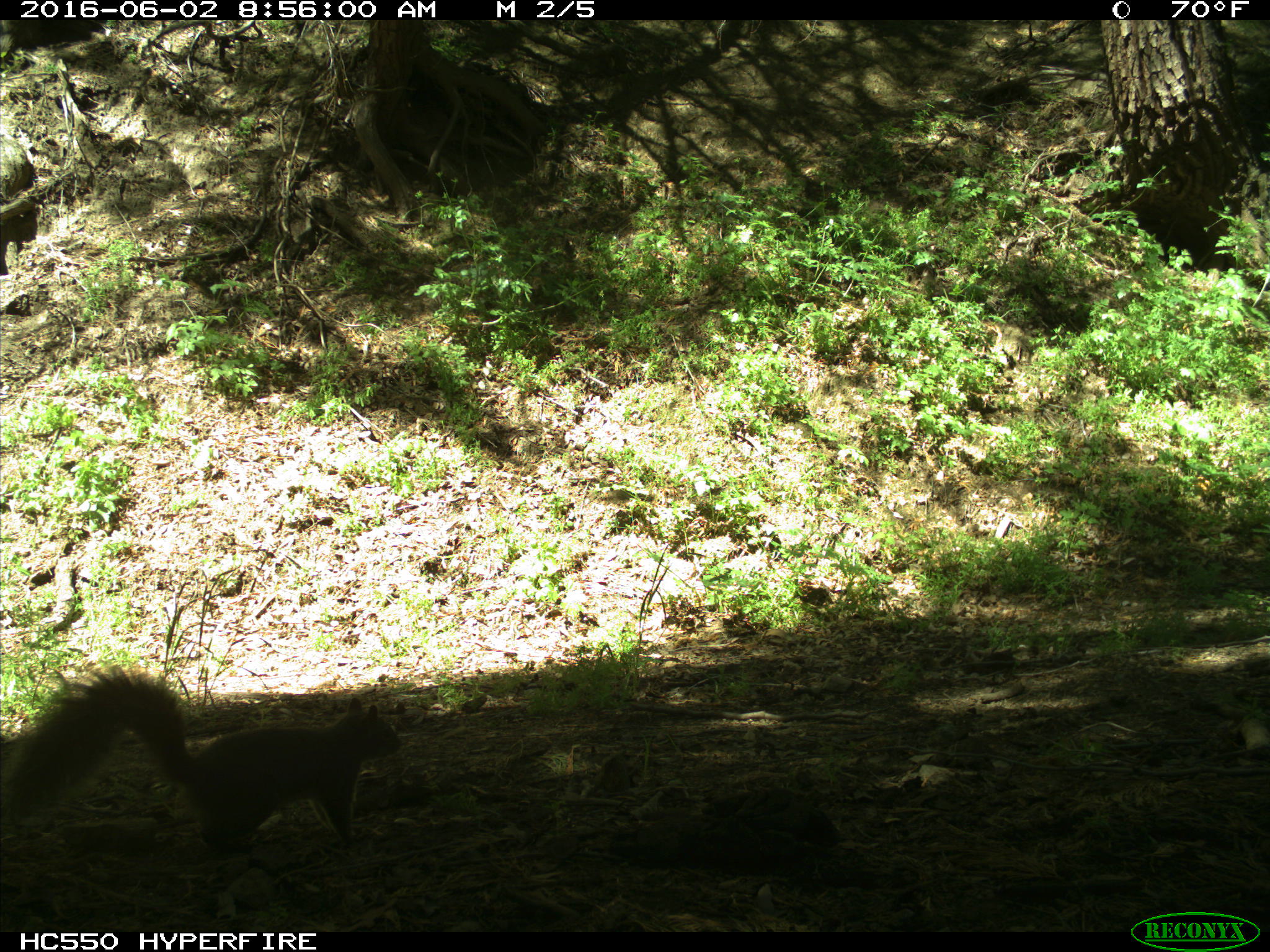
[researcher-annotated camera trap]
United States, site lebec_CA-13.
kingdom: Animalia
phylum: Chordata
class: Mammalia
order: Rodentia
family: Sciuridae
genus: Sciurus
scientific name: Sciurus carolinensis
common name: eastern gray squirrel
Sciurus carolinensis (eastern gray squirrel).